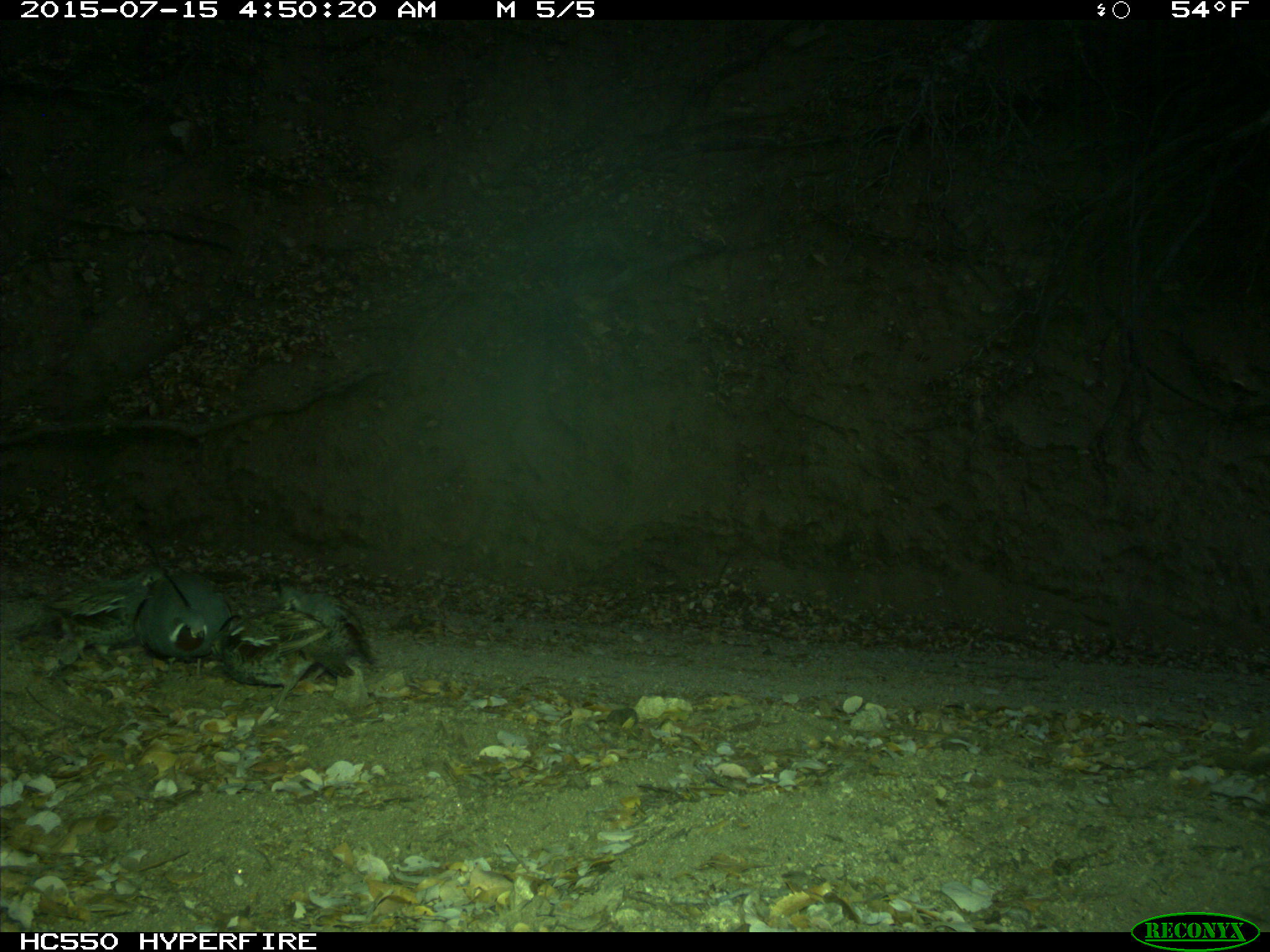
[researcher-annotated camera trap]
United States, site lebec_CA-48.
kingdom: Animalia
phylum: Chordata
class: Aves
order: Galliformes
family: Odontophoridae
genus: Callipepla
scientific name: Callipepla californica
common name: california quail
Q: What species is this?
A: Callipepla californica (california quail).